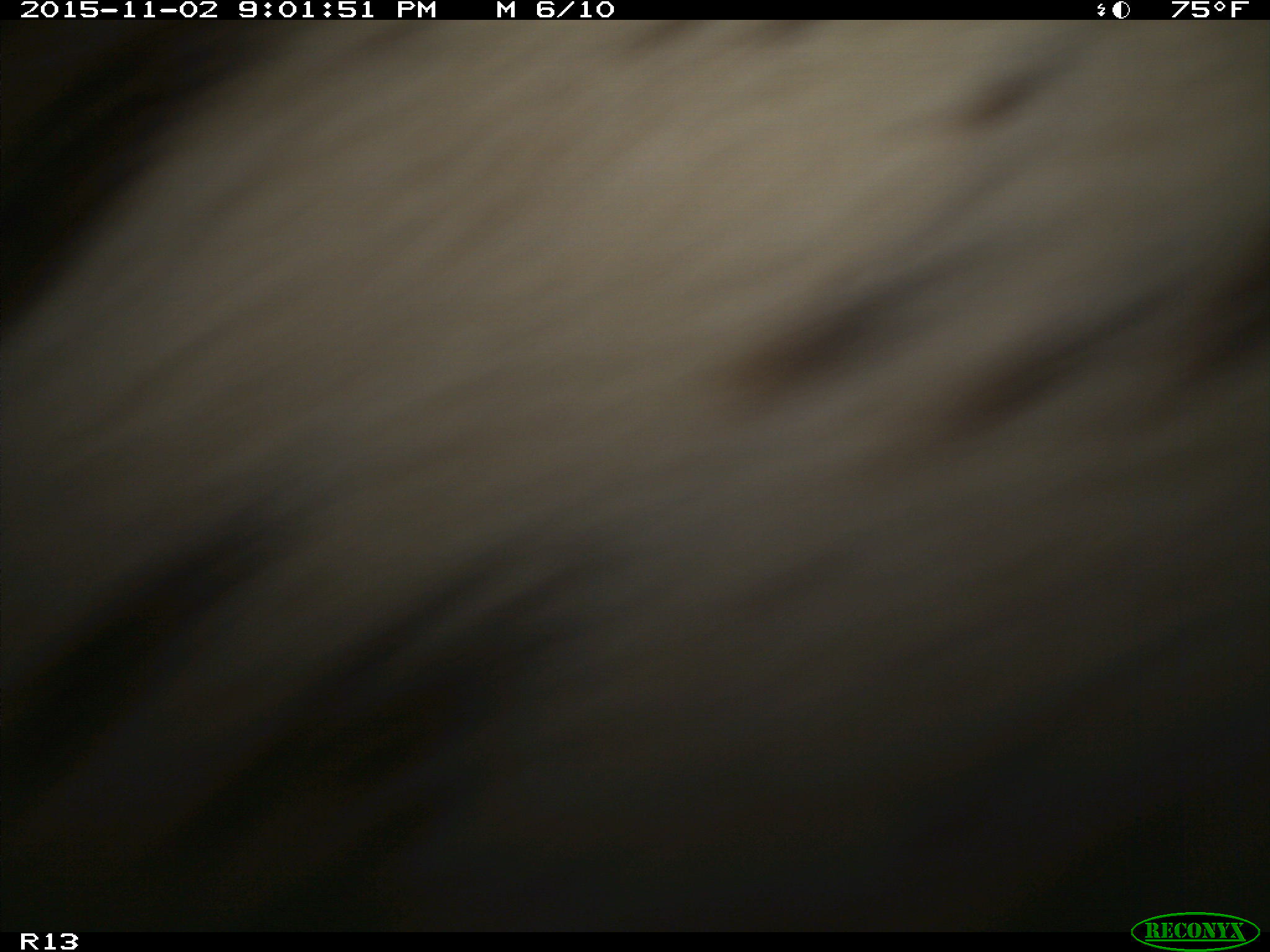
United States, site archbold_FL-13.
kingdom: Animalia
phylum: Chordata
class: Mammalia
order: Artiodactyla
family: Bovidae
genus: Bos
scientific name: Bos taurus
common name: domestic cow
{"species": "Bos taurus (domestic cow)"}